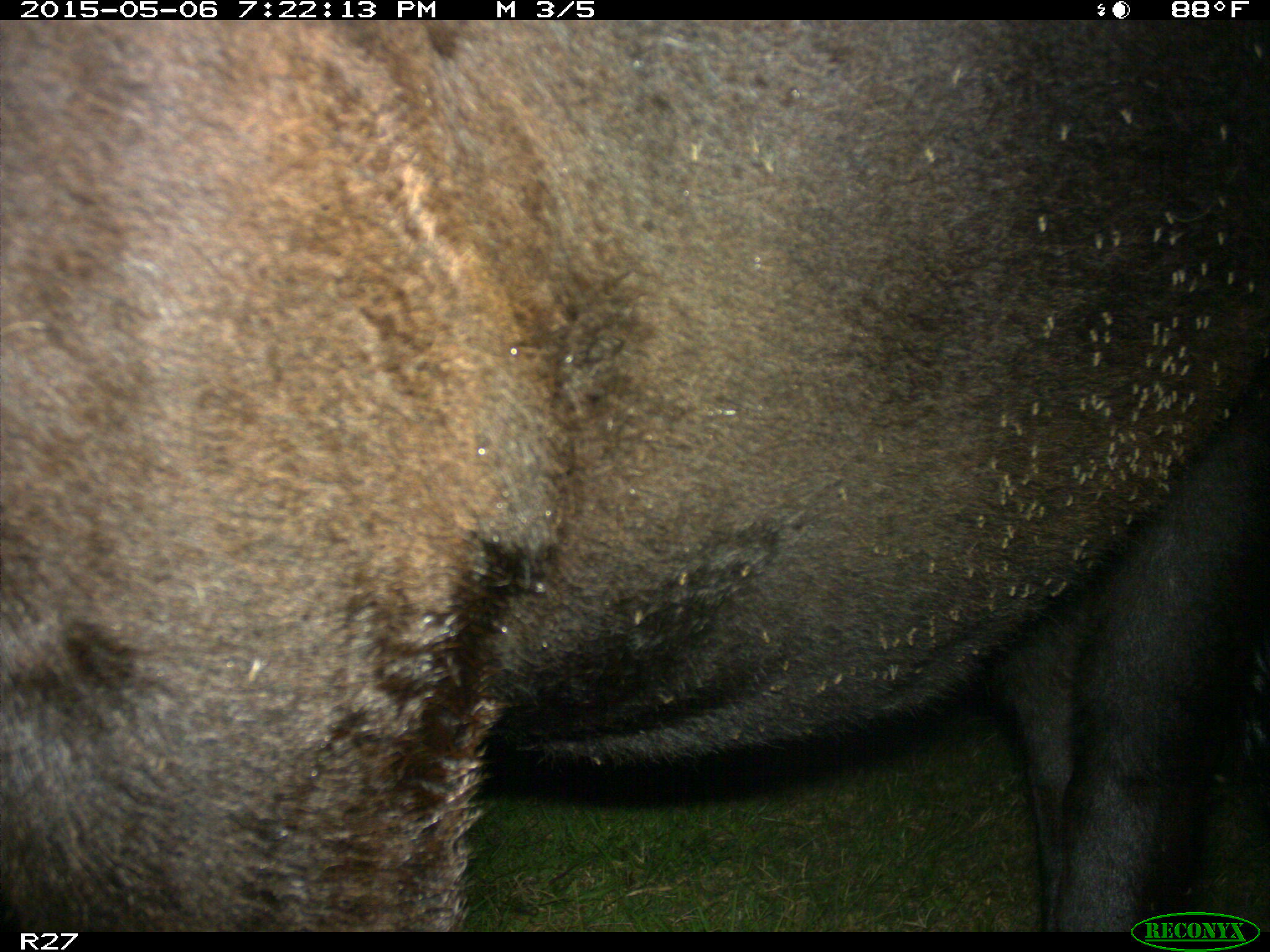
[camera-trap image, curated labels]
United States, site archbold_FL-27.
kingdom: Animalia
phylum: Chordata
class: Mammalia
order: Artiodactyla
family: Bovidae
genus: Bos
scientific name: Bos taurus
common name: domestic cow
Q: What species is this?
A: Bos taurus (domestic cow).